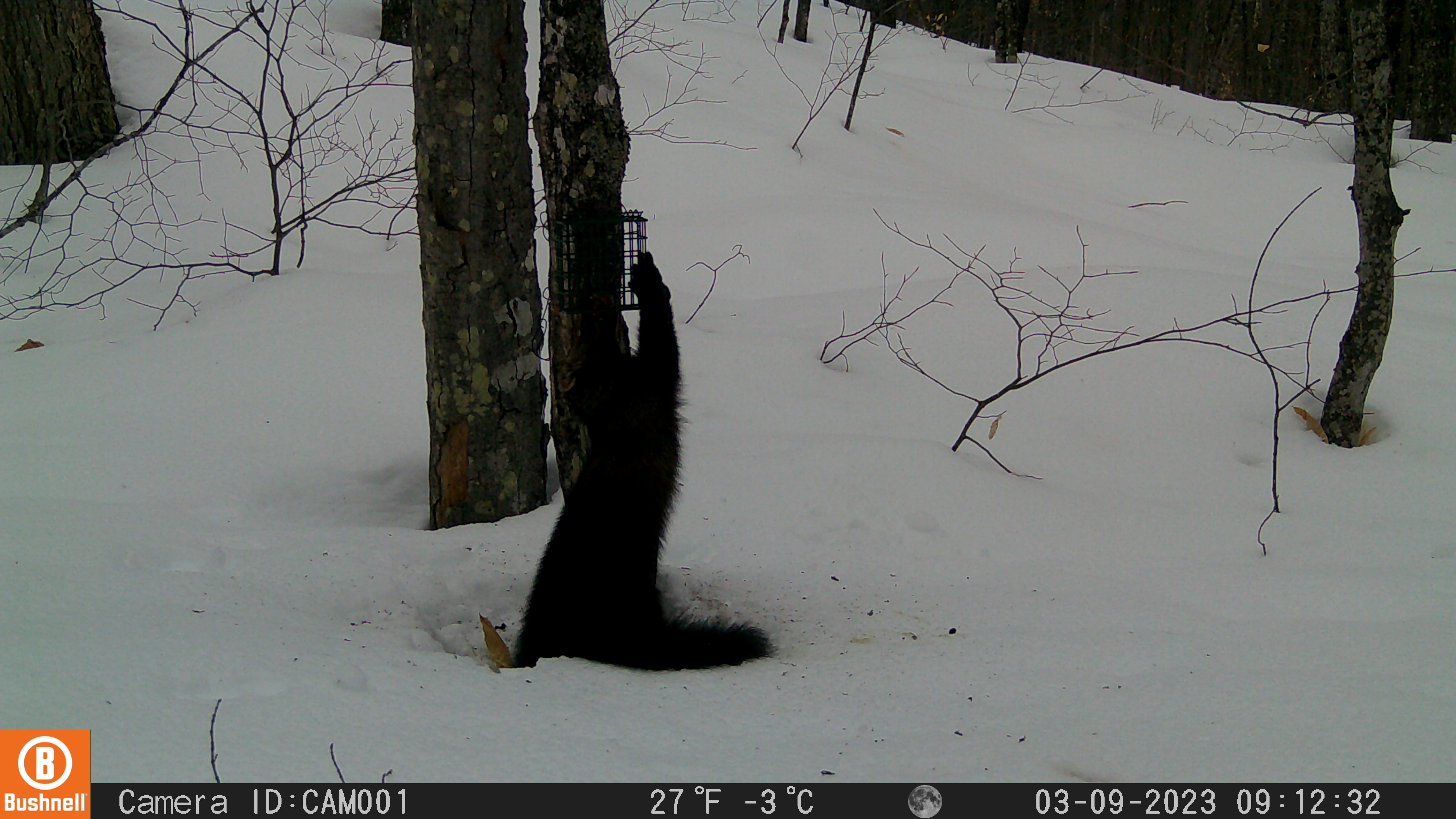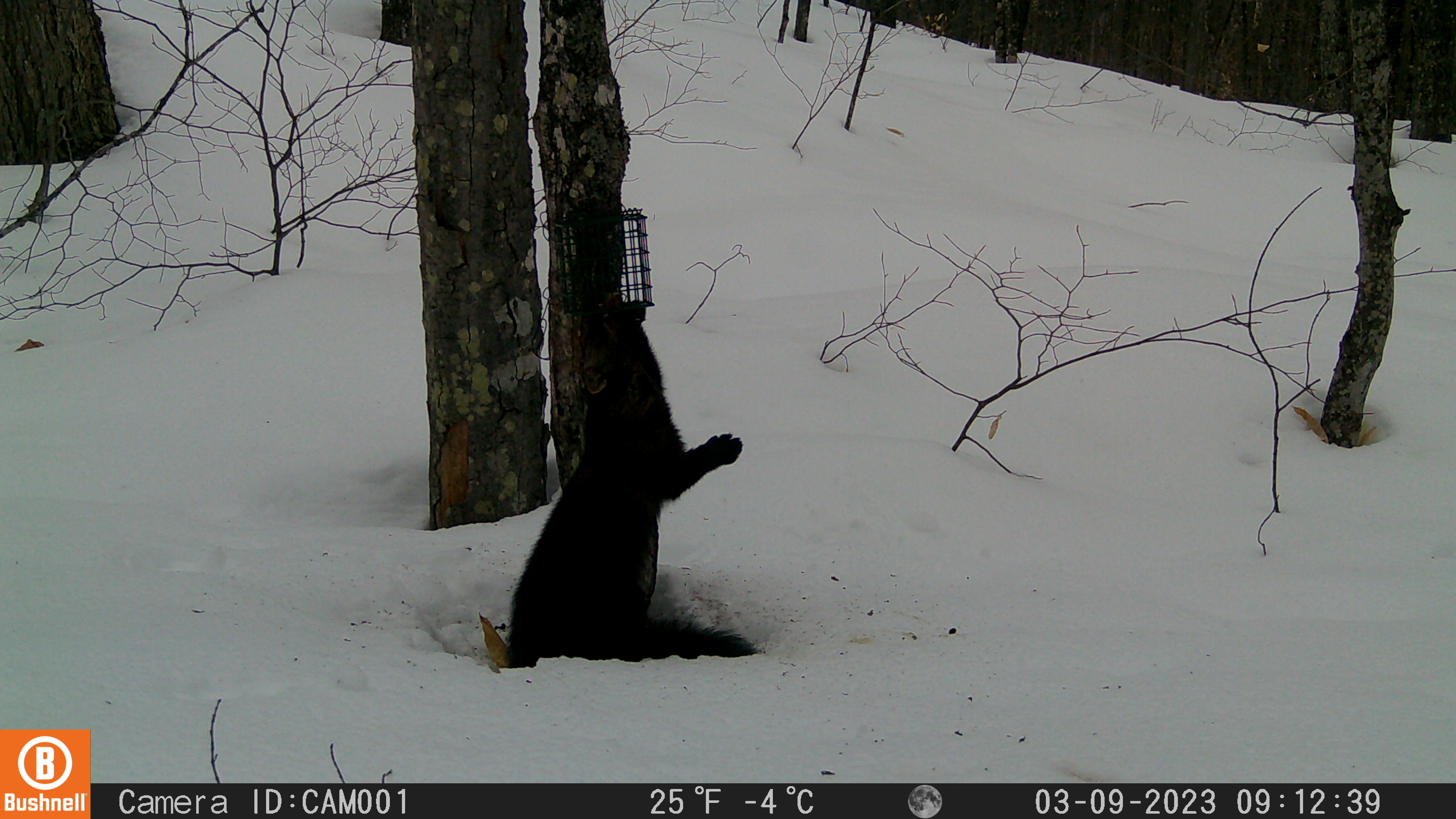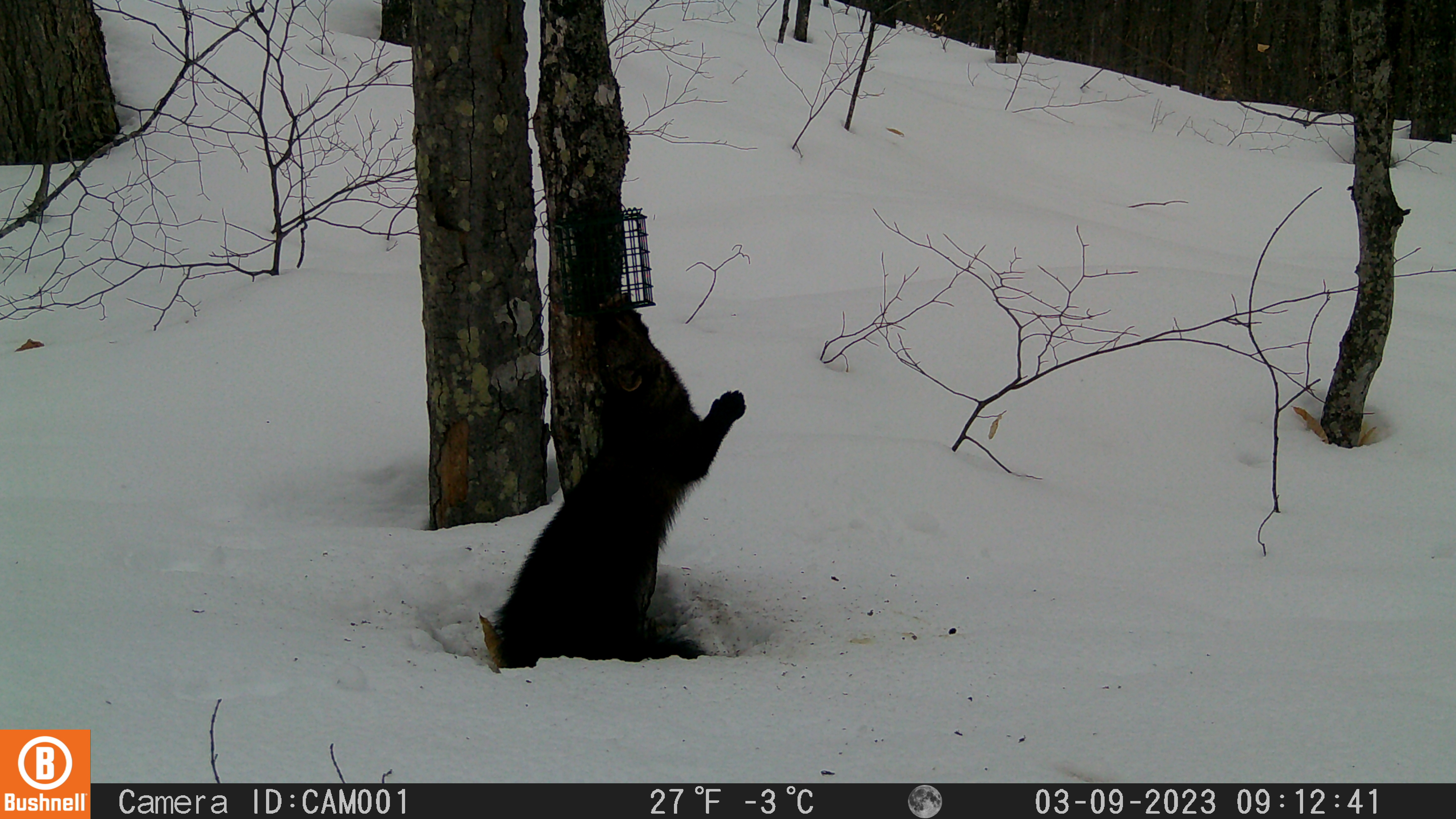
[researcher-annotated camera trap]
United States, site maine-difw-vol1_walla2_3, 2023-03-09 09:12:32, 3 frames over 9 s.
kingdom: Animalia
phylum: Chordata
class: Mammalia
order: Carnivora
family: Mustelidae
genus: Pekania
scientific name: Pekania pennanti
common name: fisher